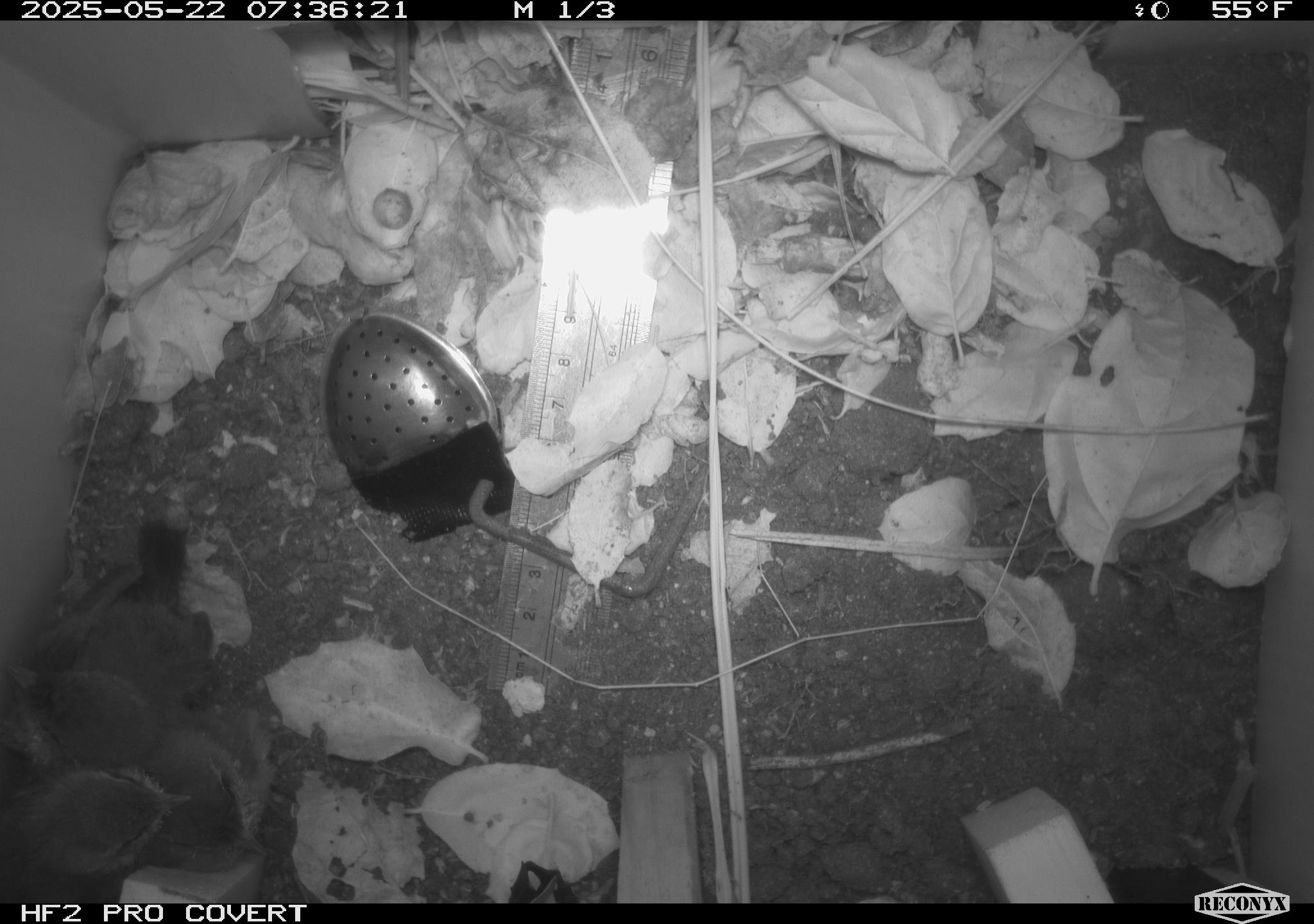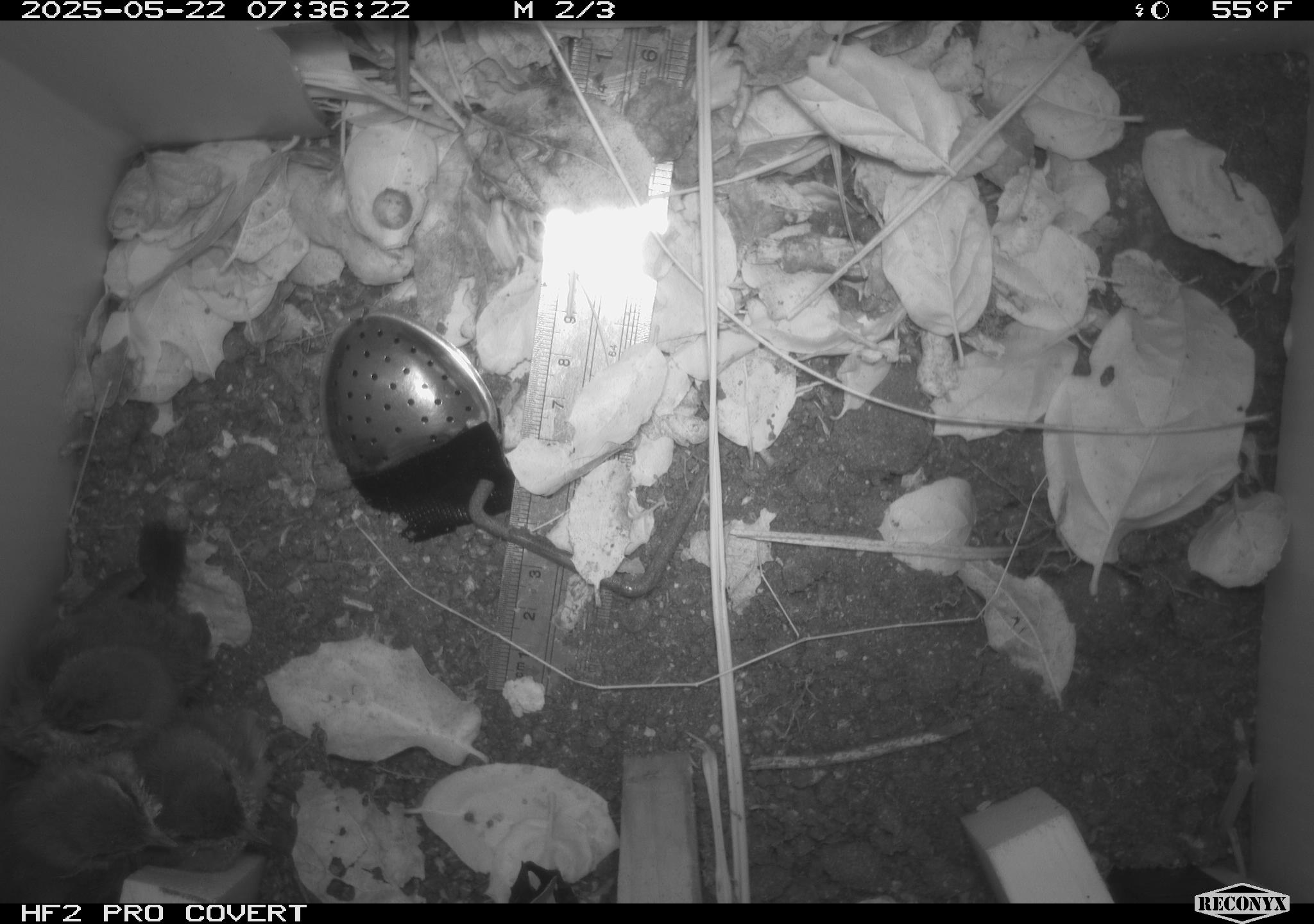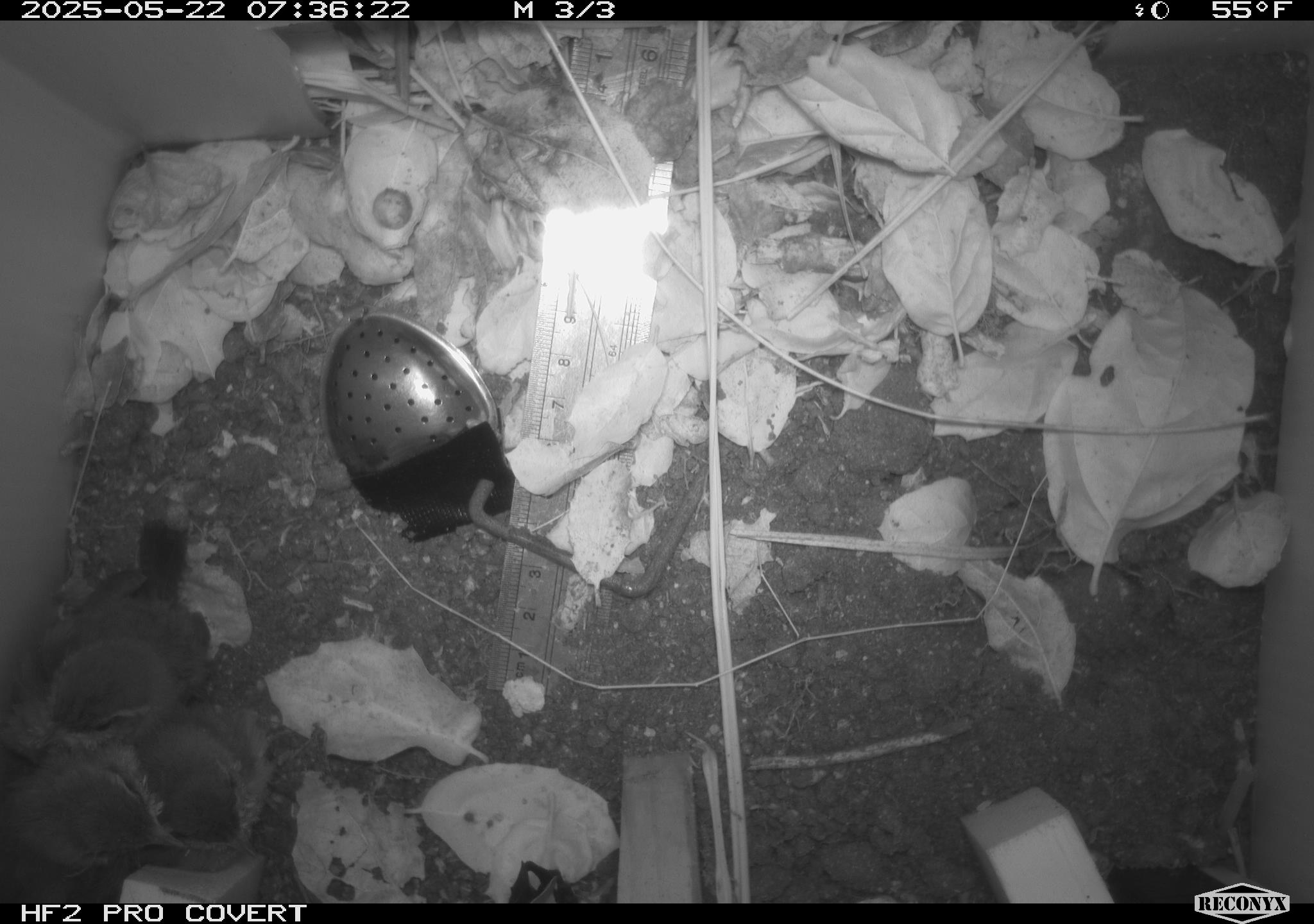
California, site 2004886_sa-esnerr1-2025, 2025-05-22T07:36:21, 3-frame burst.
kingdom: Animalia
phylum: Chordata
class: Aves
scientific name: Aves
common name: bird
Bird (Aves).